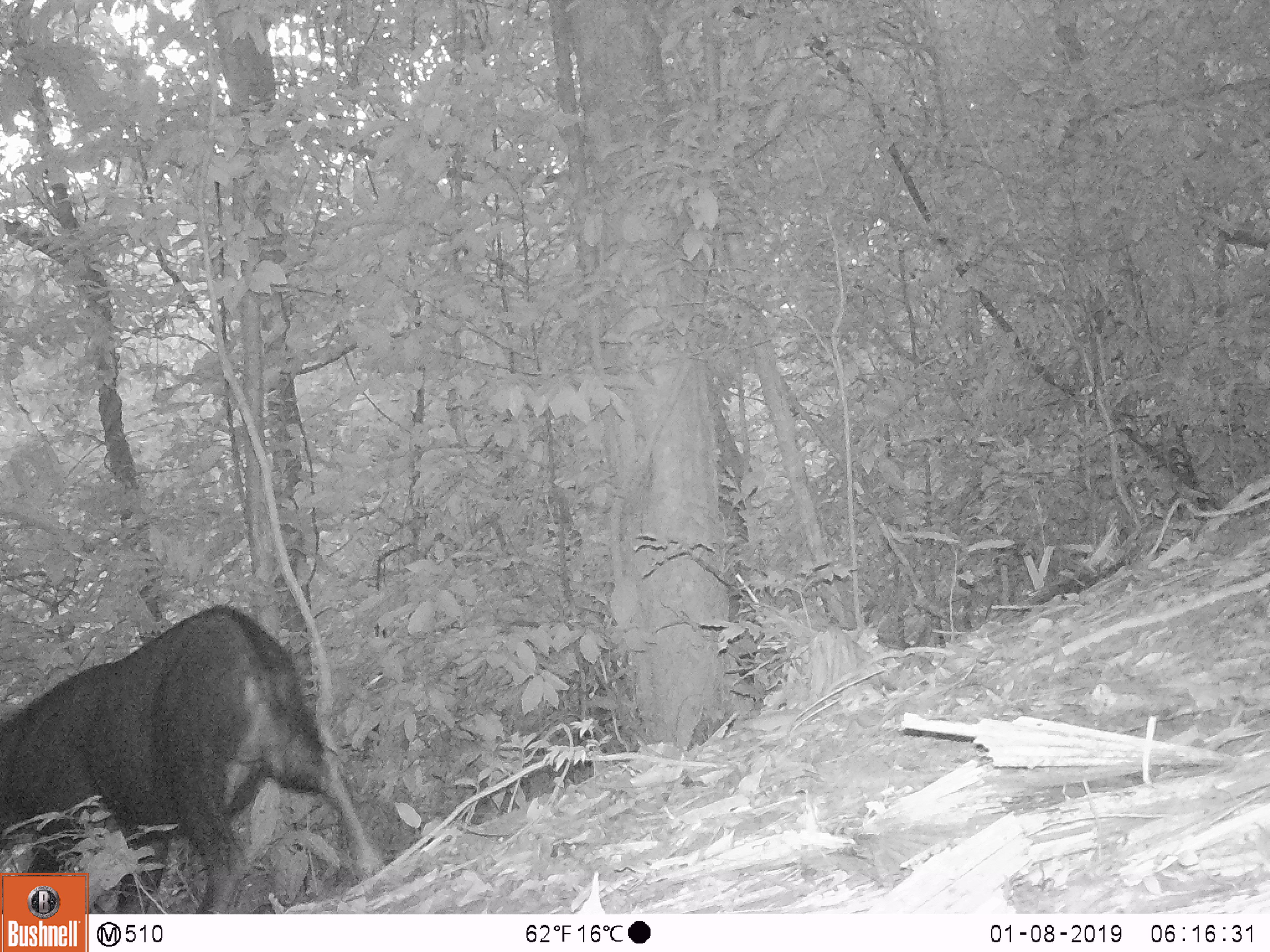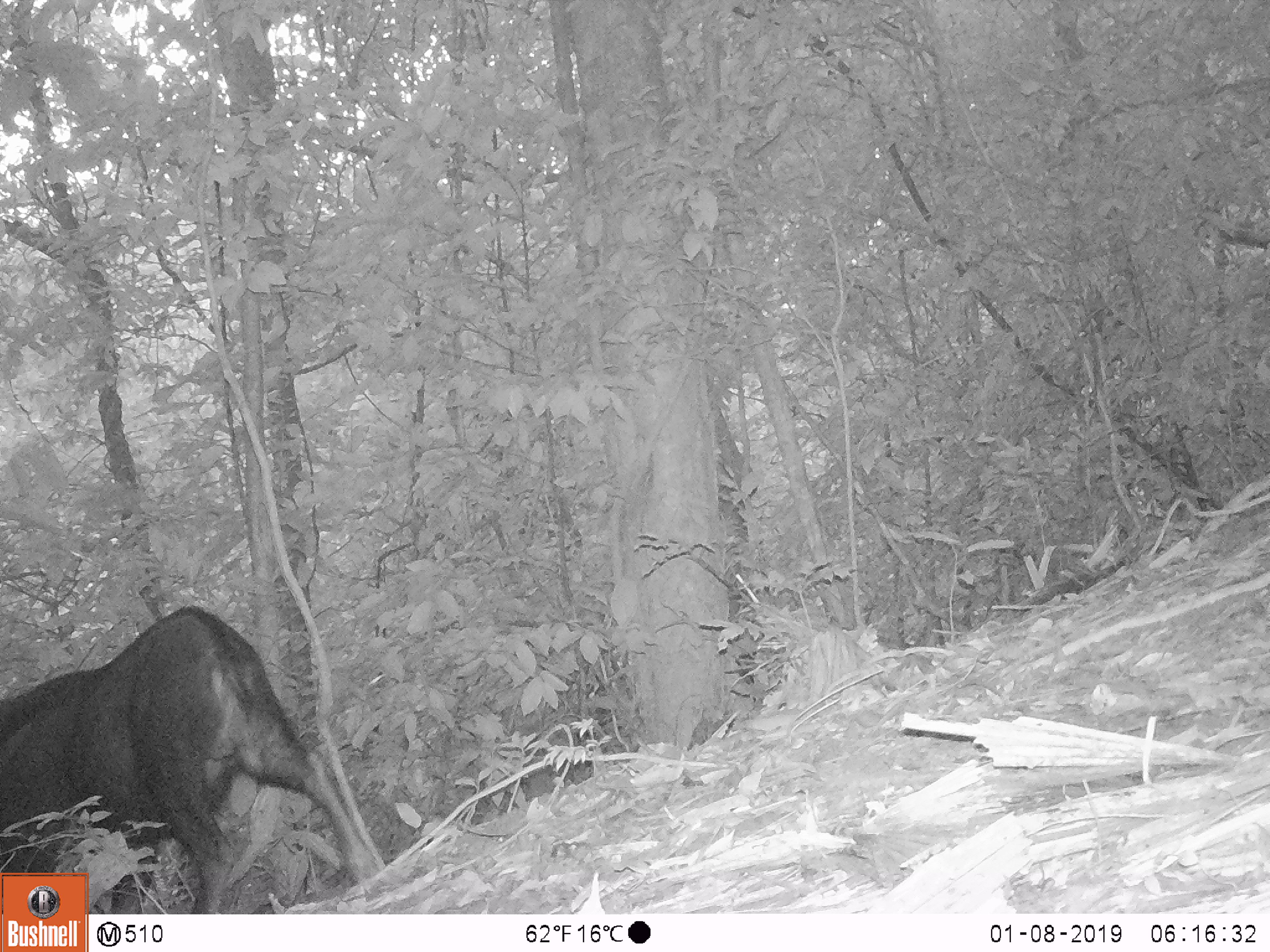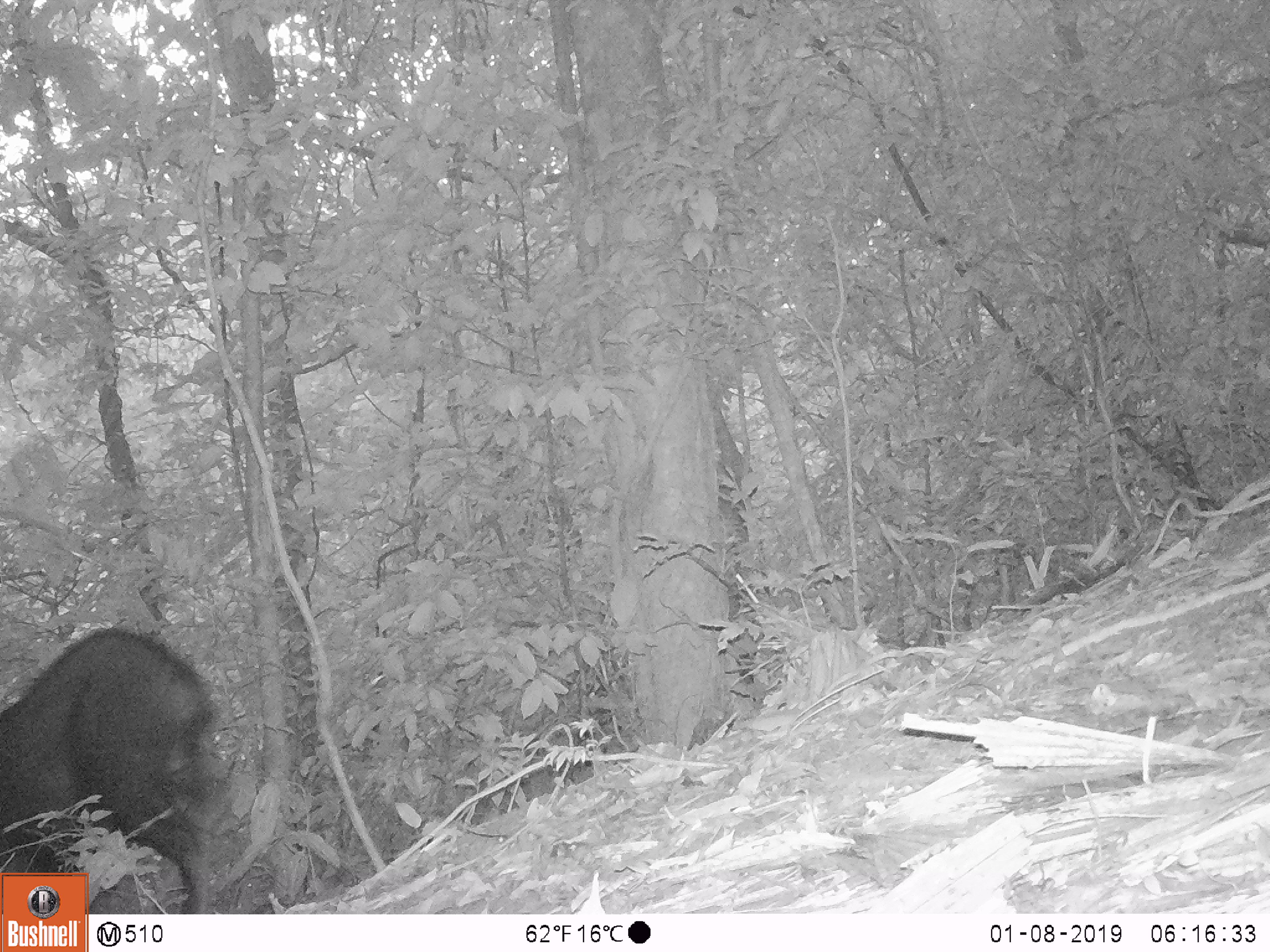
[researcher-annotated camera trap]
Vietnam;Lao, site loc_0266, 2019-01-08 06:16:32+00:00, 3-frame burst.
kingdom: Animalia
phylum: Chordata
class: Mammalia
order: Artiodactyla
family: Bovidae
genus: Capricornis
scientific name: Capricornis sumatraensis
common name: chinese serow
Chinese serow (Capricornis sumatraensis). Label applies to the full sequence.